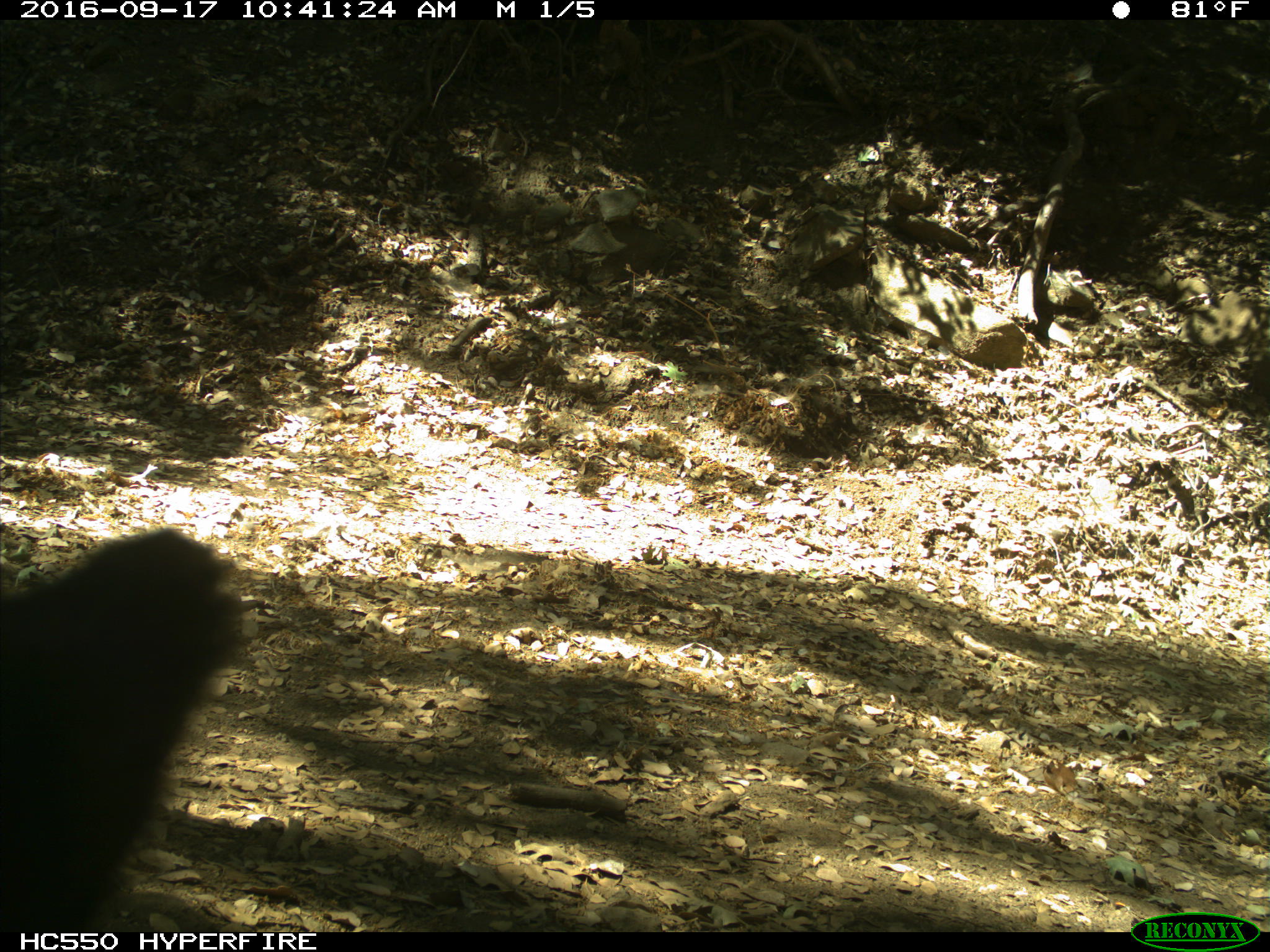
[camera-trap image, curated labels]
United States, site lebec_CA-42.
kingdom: Animalia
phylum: Chordata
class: Mammalia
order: Carnivora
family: Ursidae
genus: Ursus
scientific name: Ursus americanus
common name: american black bear